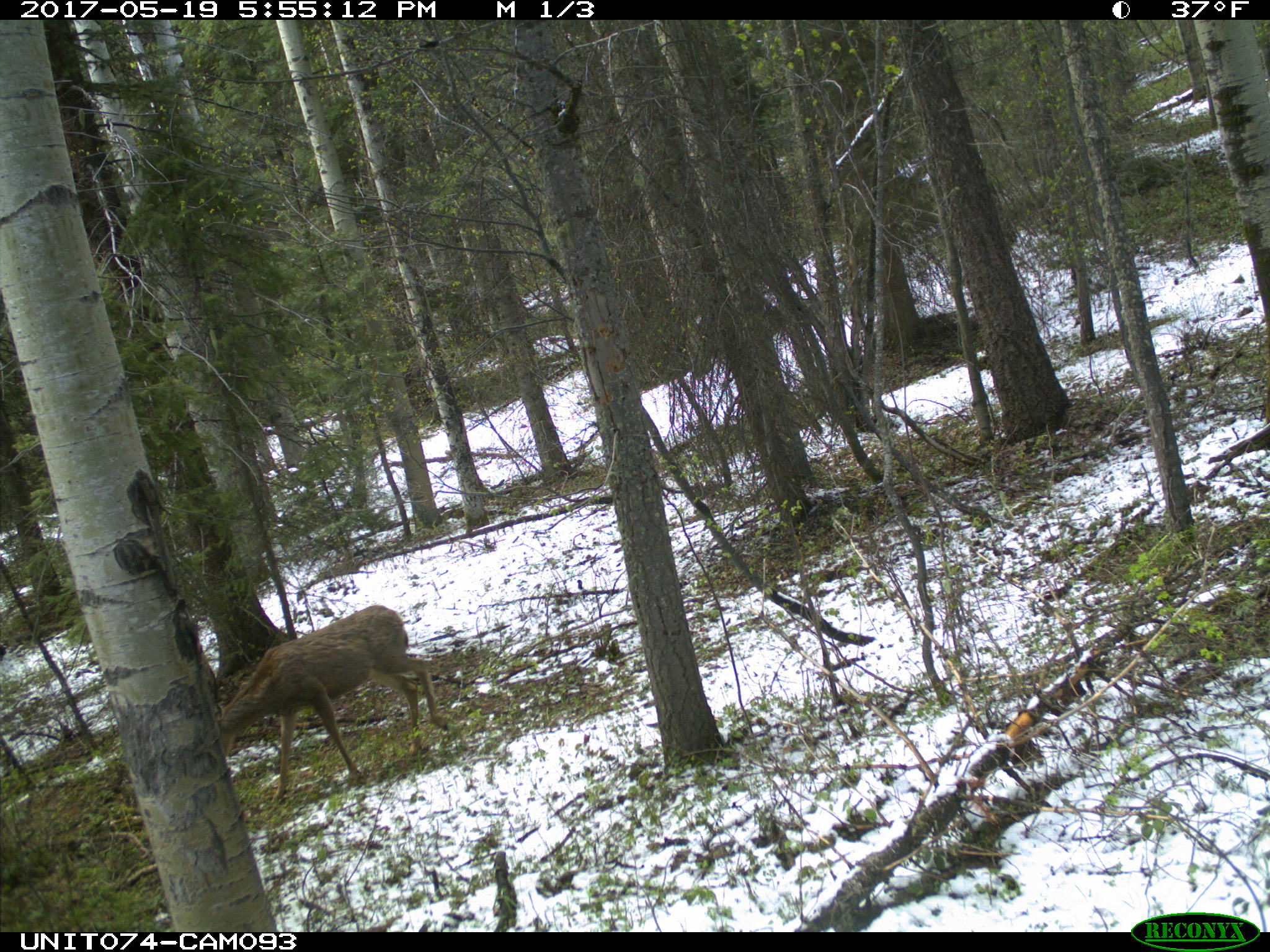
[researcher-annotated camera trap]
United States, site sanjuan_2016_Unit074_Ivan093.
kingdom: Animalia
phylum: Chordata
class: Mammalia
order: Artiodactyla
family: Cervidae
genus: Odocoileus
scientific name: Odocoileus hemionus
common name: mule deer